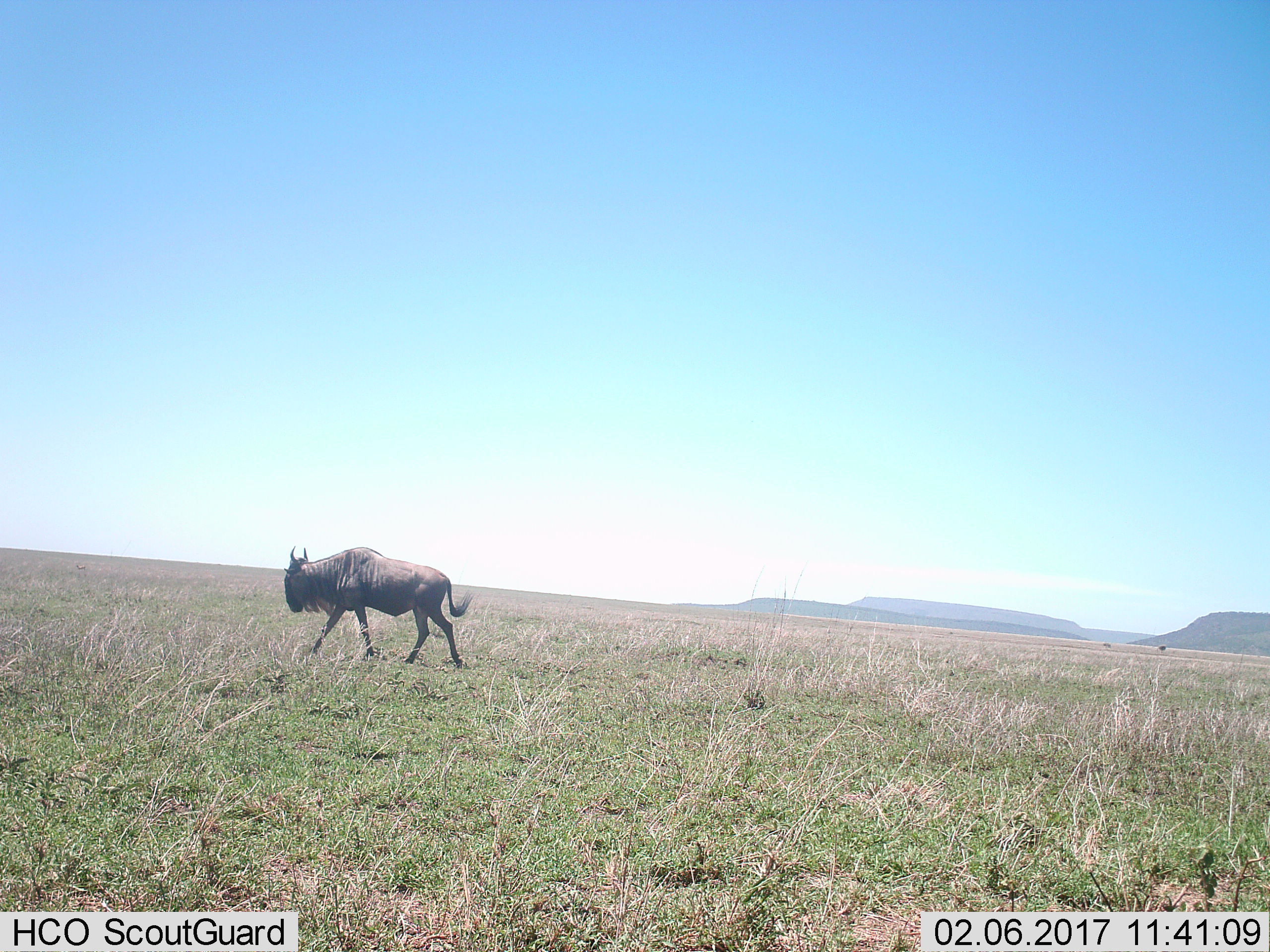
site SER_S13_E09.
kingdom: Animalia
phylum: Chordata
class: Mammalia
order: Artiodactyla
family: Bovidae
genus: Connochaetes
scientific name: Connochaetes taurinus taurinus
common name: blue wildebeest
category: wildebeestblue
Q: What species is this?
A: Wildebeestblue (blue wildebeest) (Connochaetes taurinus taurinus).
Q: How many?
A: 1.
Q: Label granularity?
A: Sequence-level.